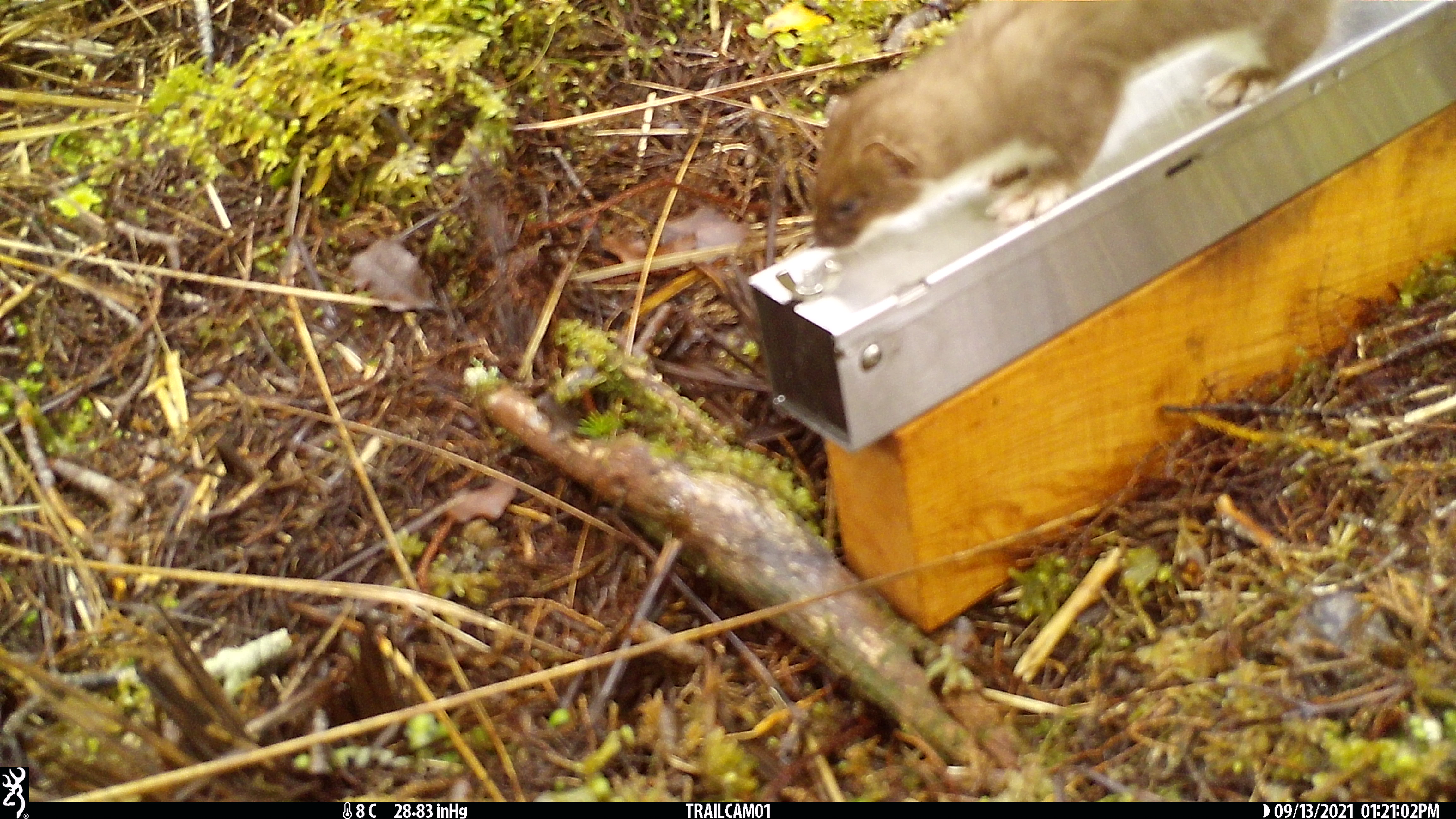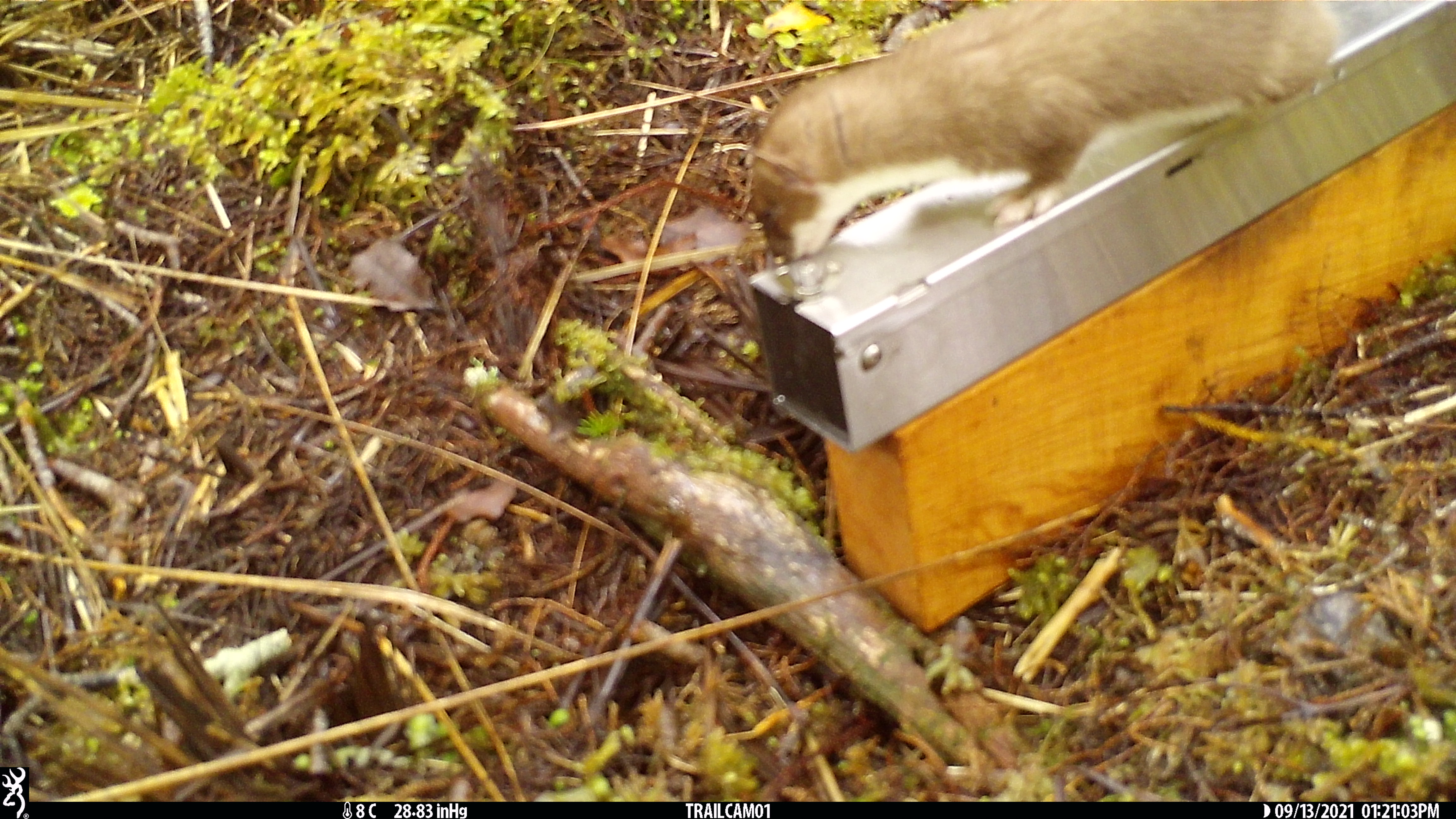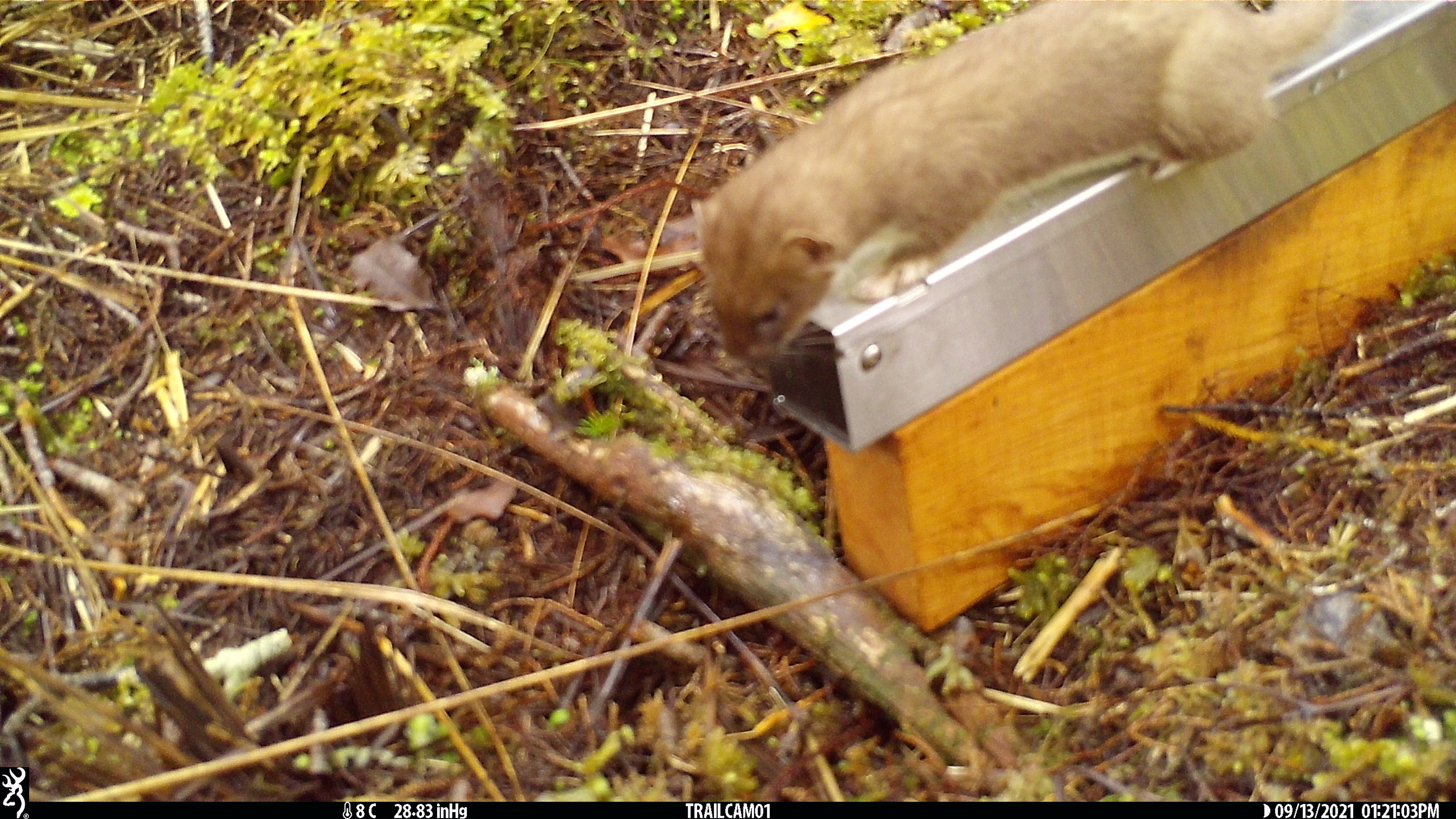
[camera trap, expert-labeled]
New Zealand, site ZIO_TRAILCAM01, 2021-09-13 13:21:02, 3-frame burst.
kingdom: Animalia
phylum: Chordata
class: Mammalia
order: Carnivora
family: Mustelidae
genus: Mustela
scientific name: Mustela erminea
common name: stoat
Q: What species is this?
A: Stoat (Mustela erminea).